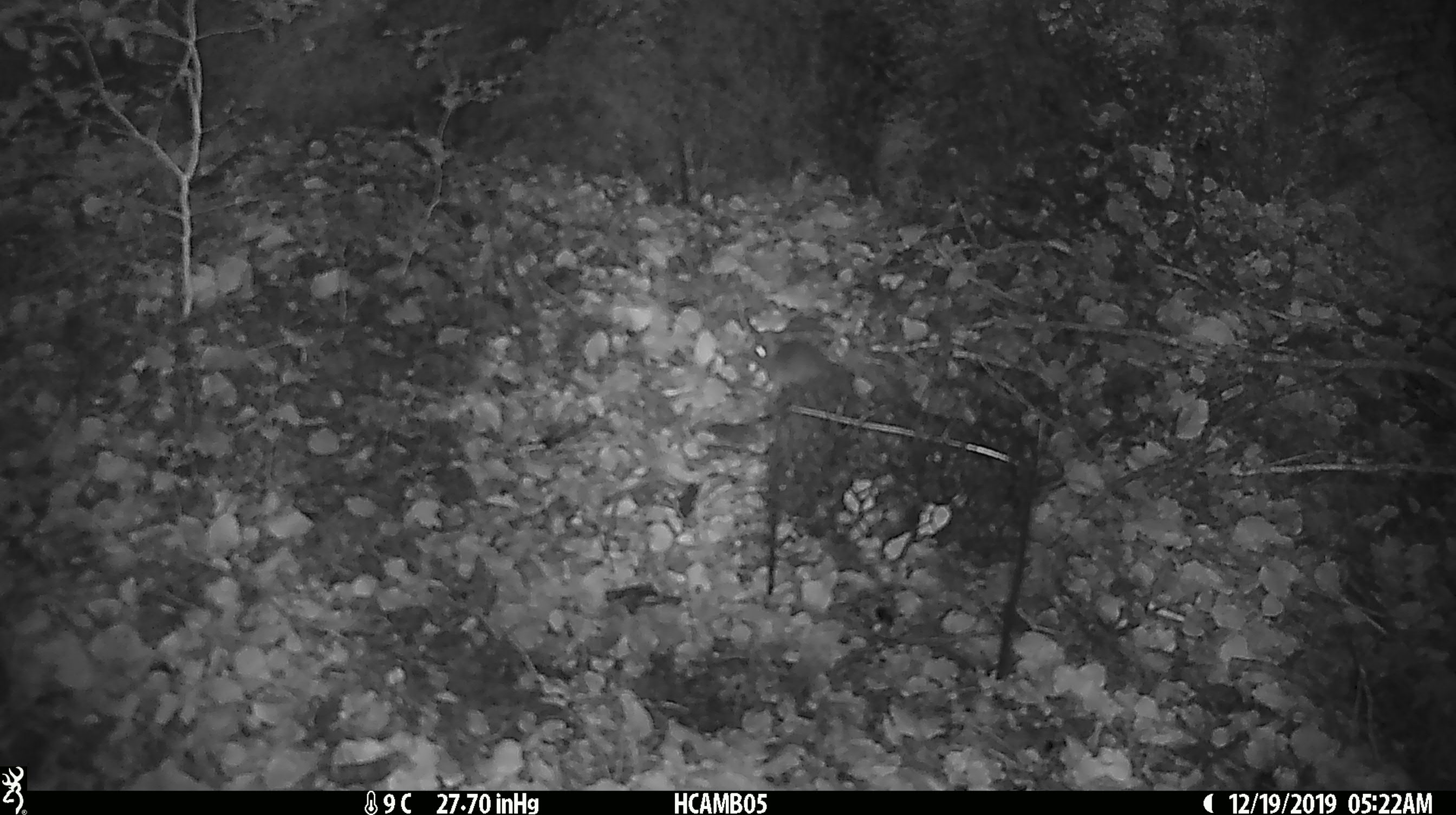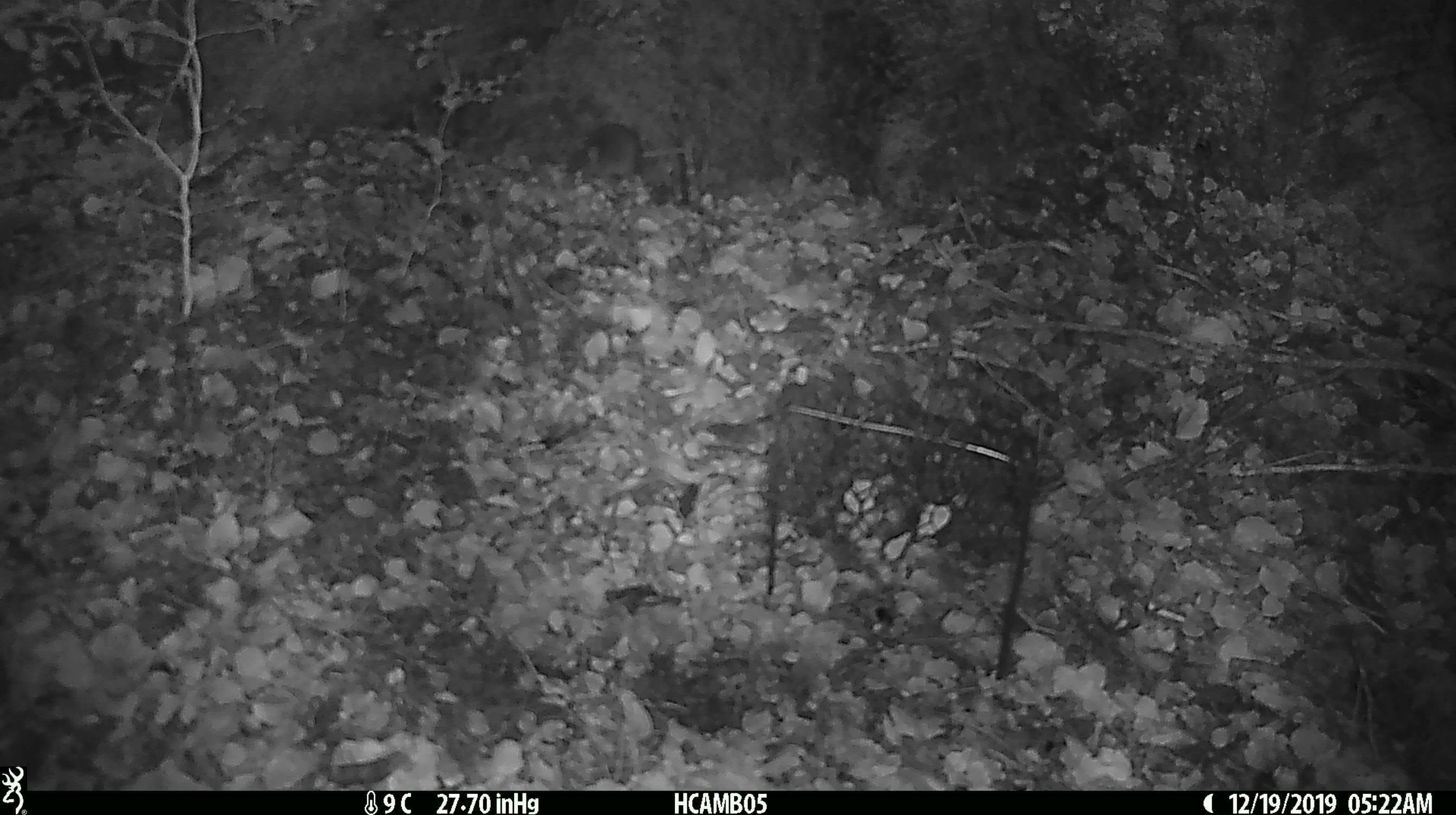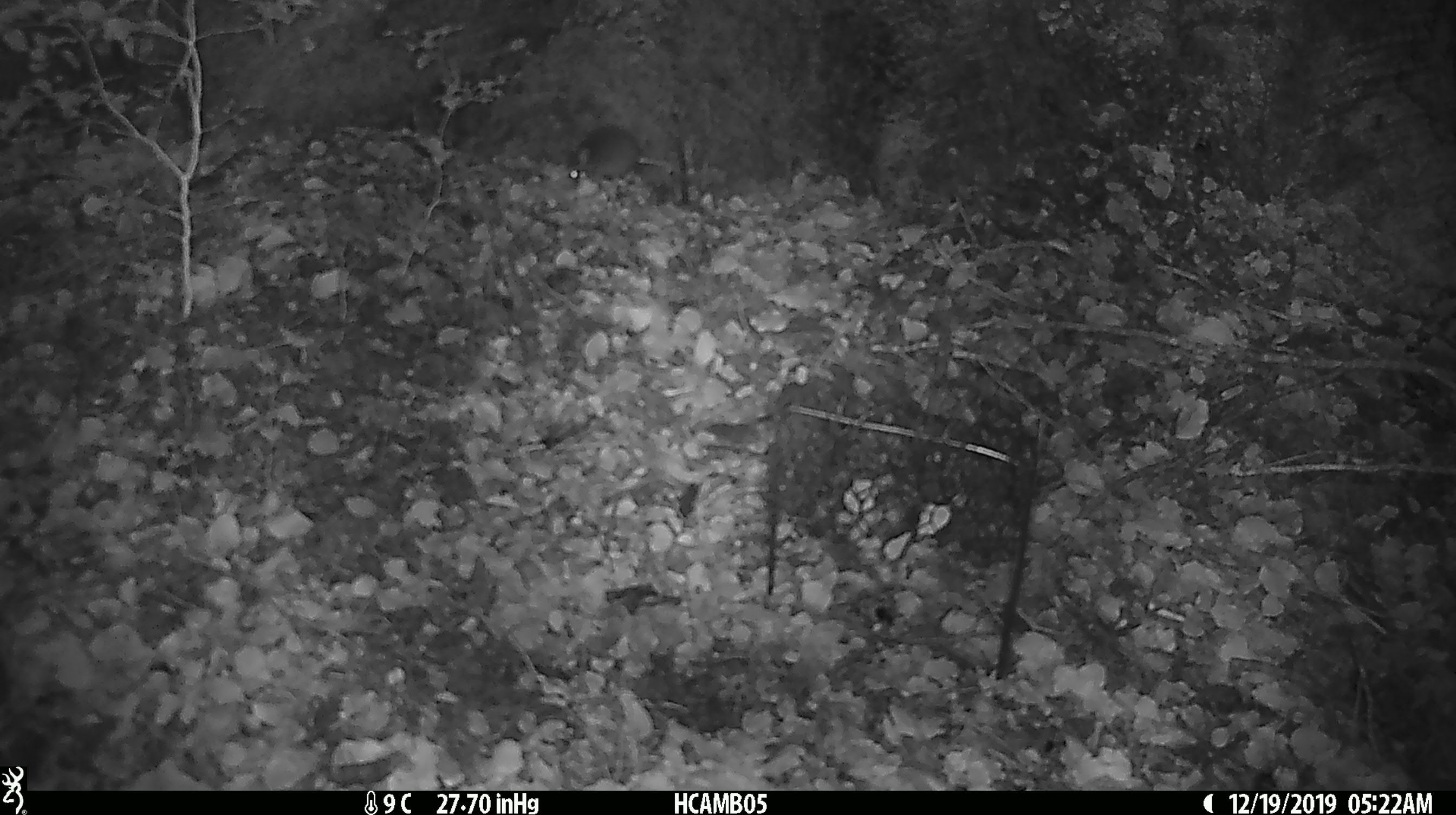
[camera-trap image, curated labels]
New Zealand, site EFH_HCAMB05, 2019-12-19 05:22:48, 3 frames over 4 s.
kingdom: Animalia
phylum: Chordata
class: Mammalia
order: Rodentia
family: Muridae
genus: Mus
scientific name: Mus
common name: mouse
Mouse (Mus).